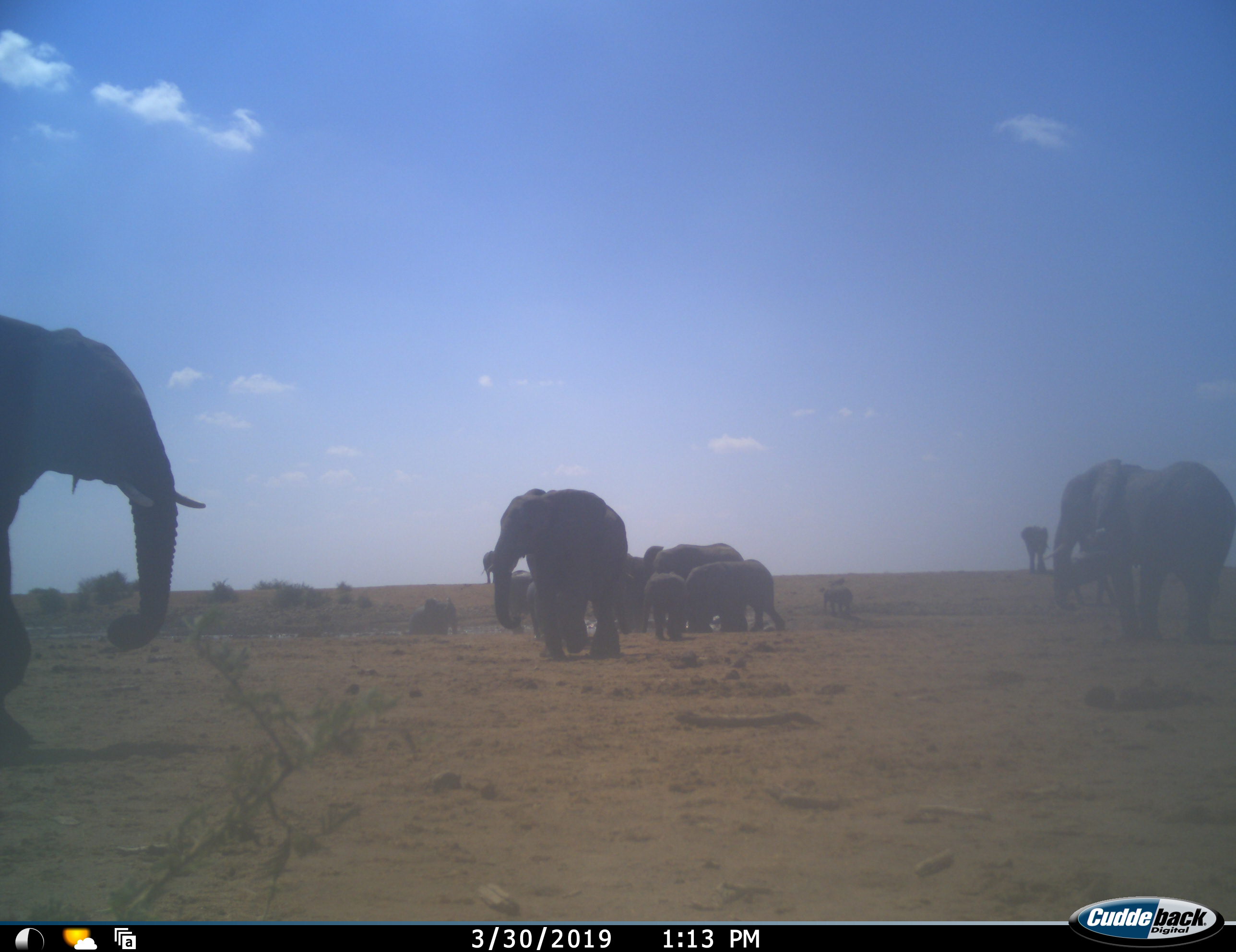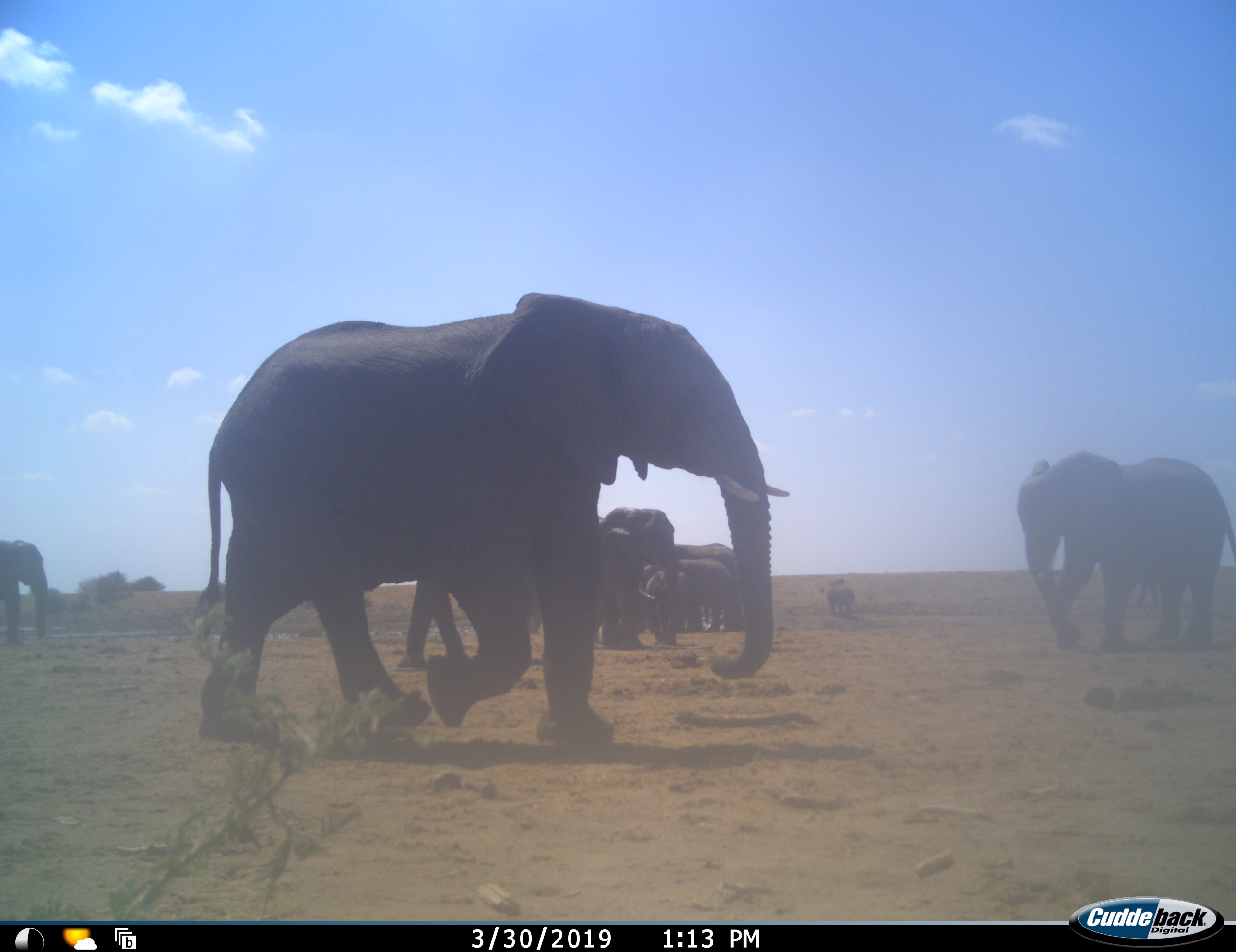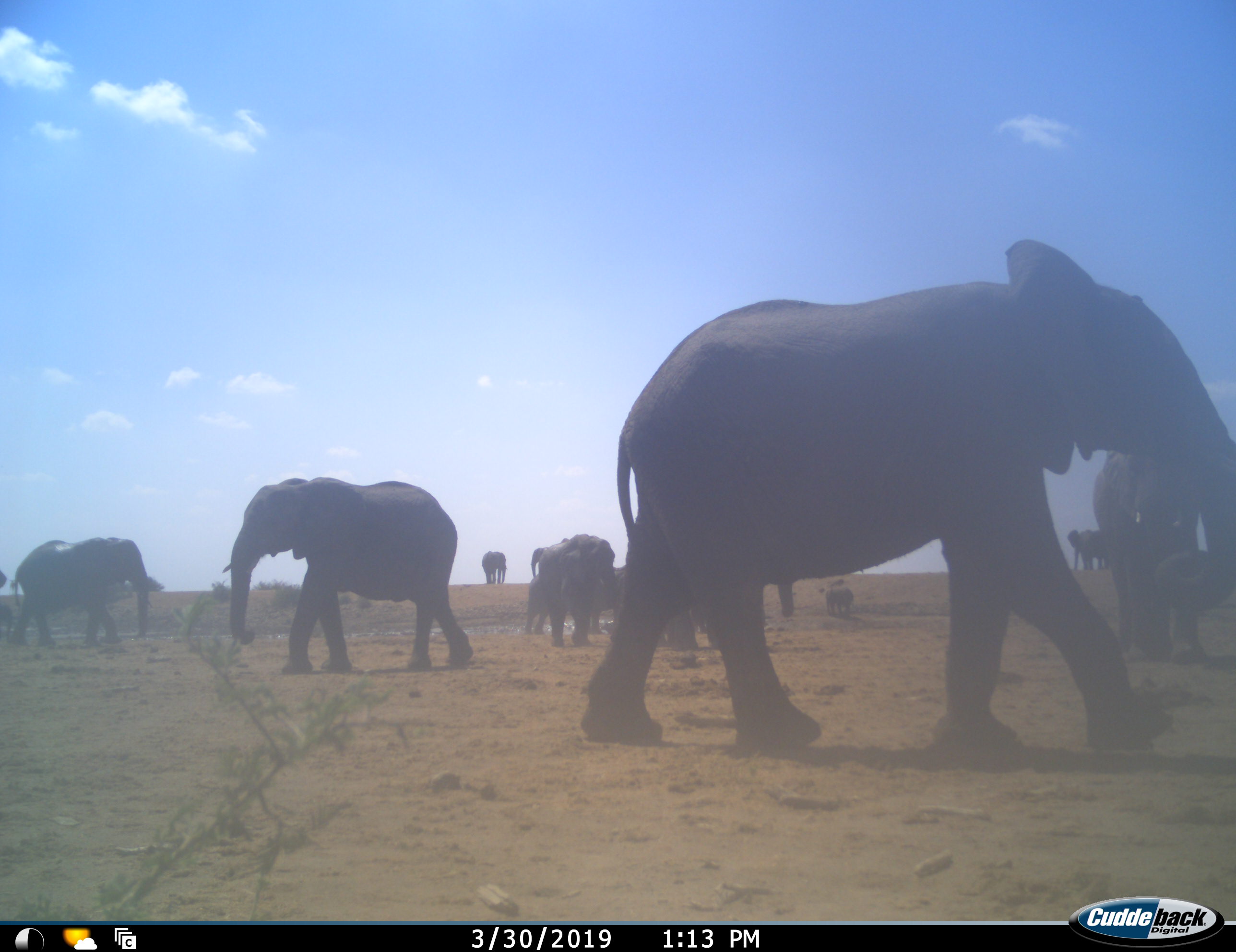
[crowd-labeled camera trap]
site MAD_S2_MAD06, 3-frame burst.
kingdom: Animalia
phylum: Chordata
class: Mammalia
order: Proboscidea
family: Elephantidae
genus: Loxodonta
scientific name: Loxodonta africana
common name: african bush elephant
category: elephant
Elephant (african bush elephant) (Loxodonta africana), count 11-50. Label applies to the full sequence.